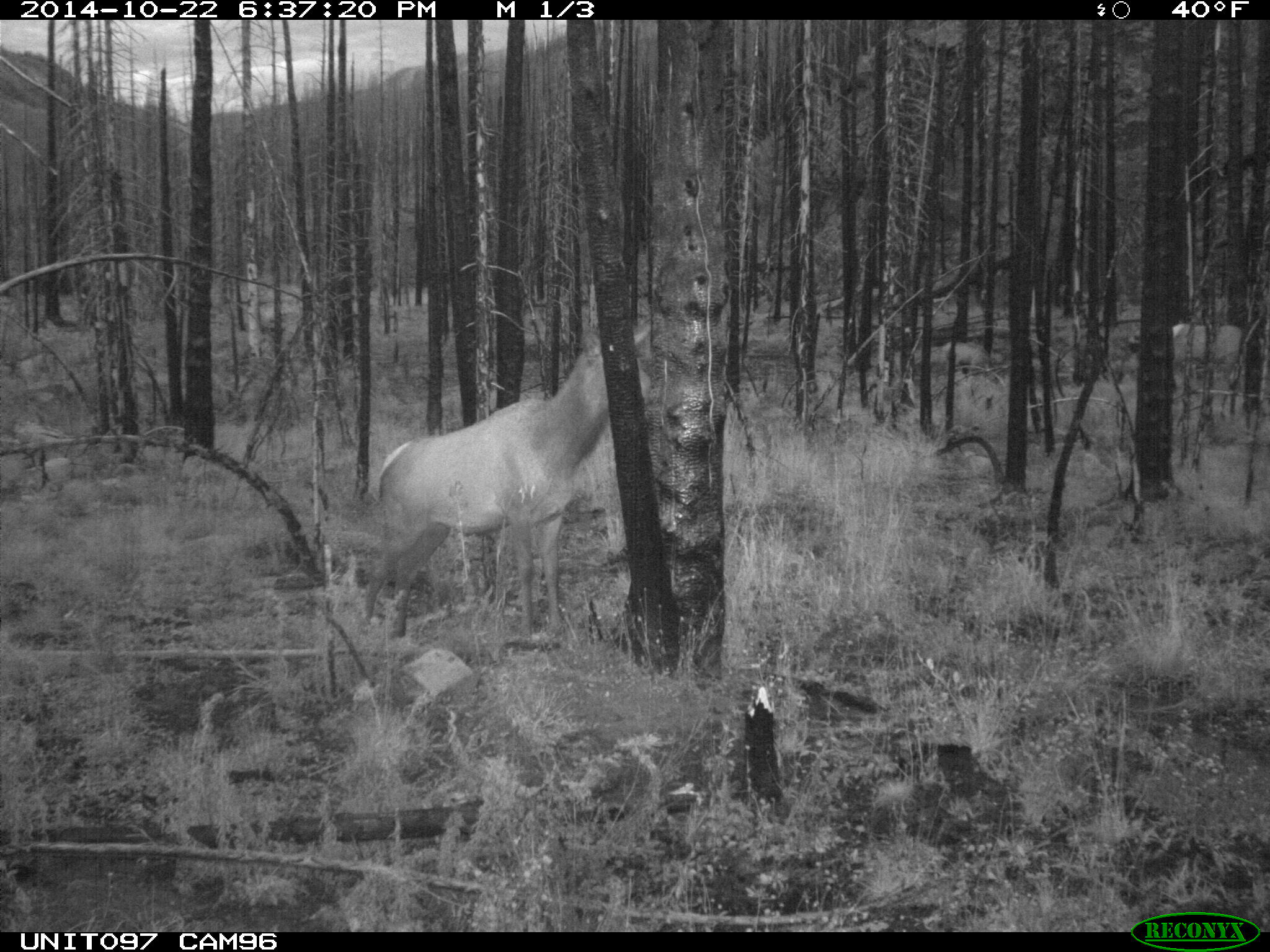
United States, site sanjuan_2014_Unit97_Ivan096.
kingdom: Animalia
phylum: Chordata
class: Mammalia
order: Artiodactyla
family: Cervidae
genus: Cervus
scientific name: Cervus elaphus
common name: red deer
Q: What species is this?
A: Cervus elaphus (red deer).